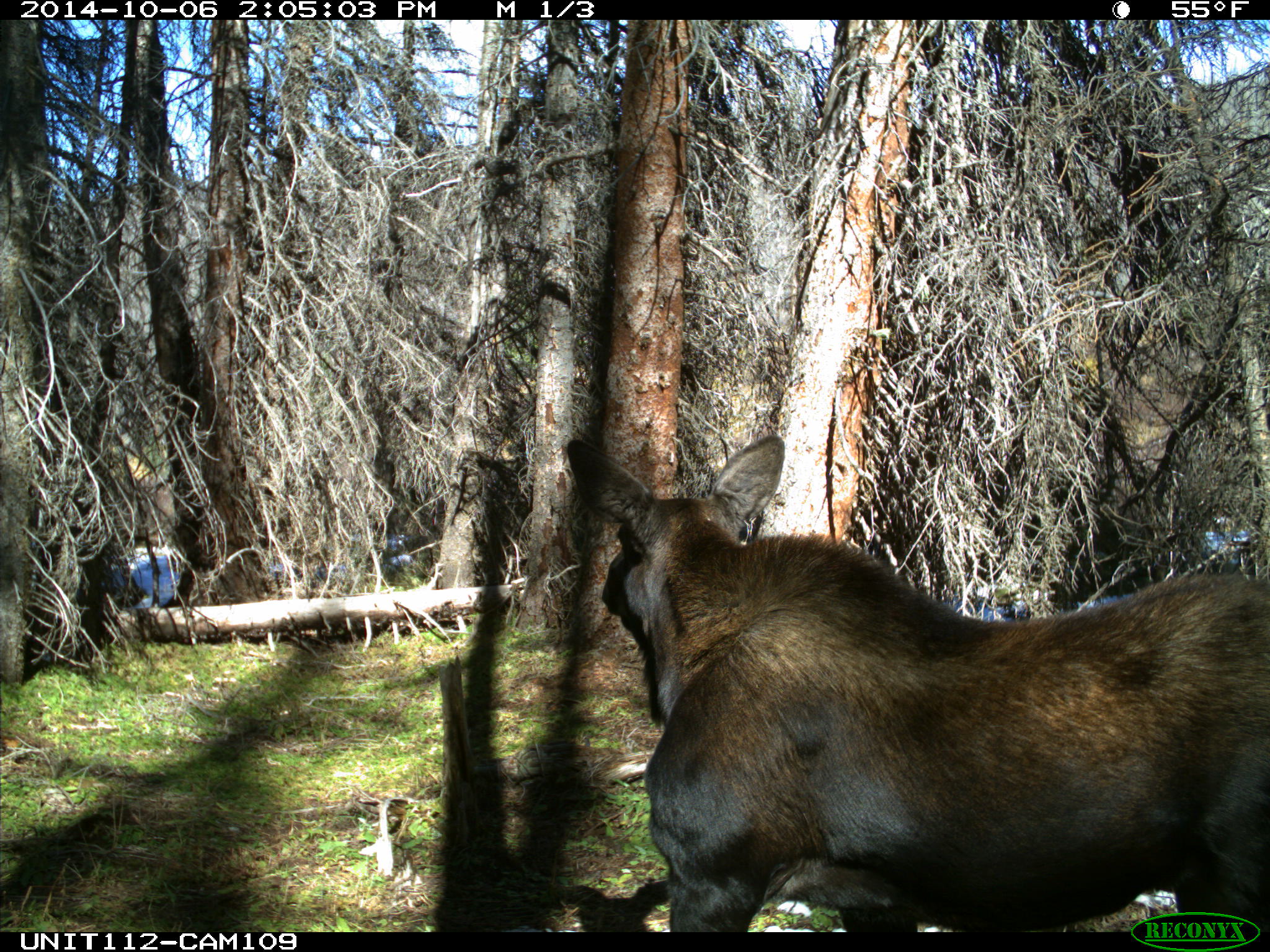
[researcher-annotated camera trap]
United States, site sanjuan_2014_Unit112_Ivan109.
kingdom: Animalia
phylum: Chordata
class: Mammalia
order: Artiodactyla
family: Cervidae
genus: Alces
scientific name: Alces alces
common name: moose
Alces alces (moose).